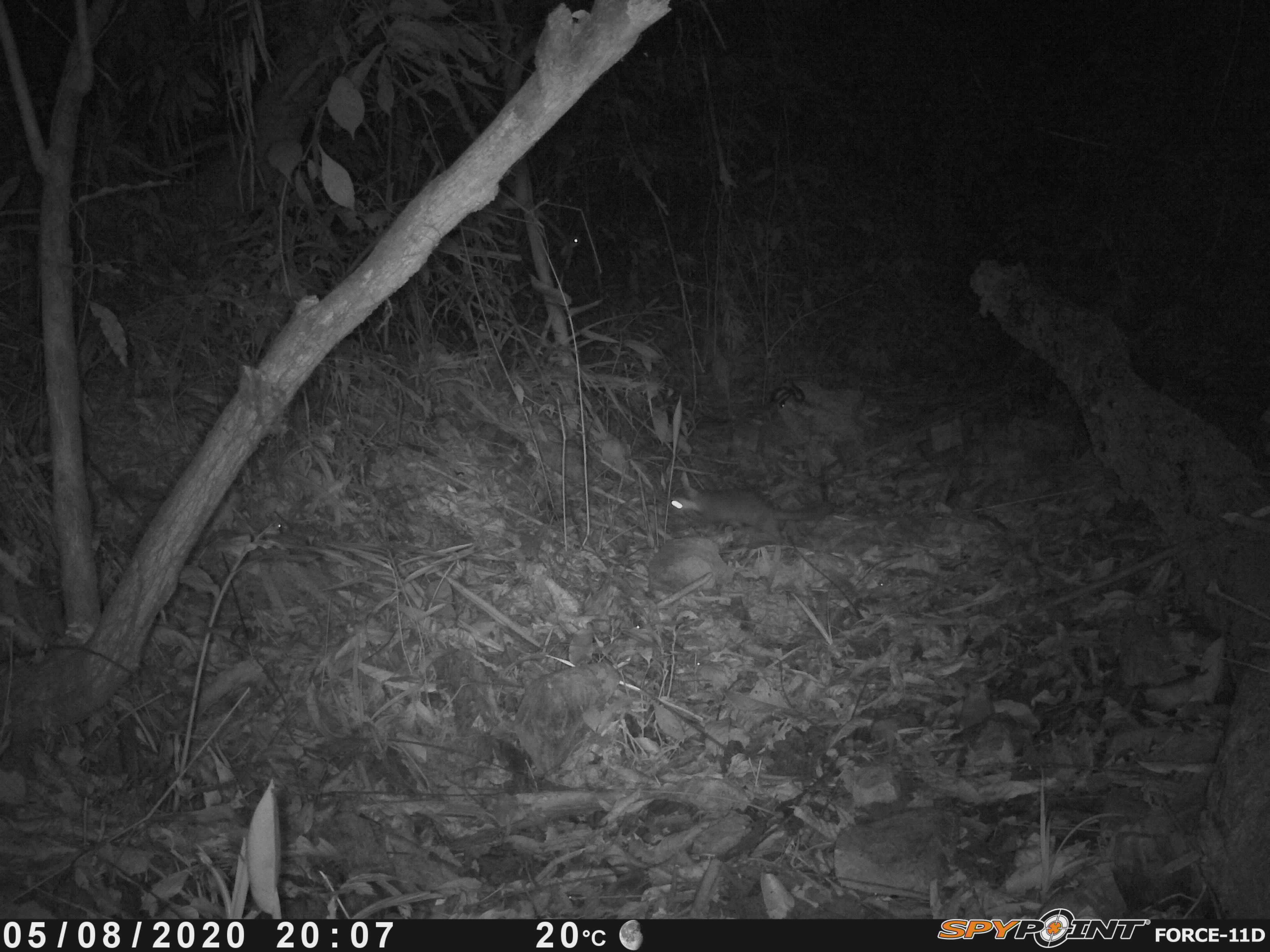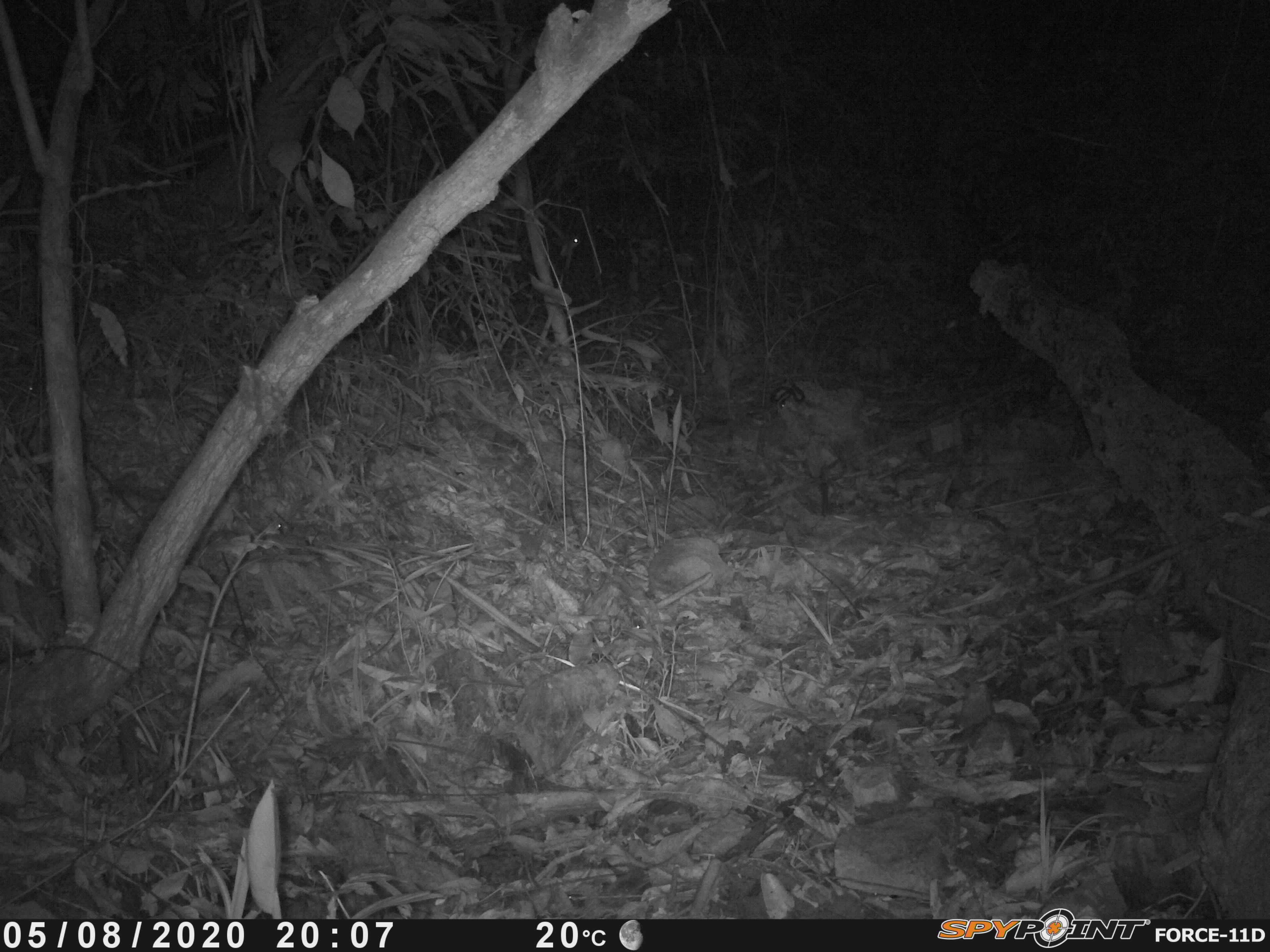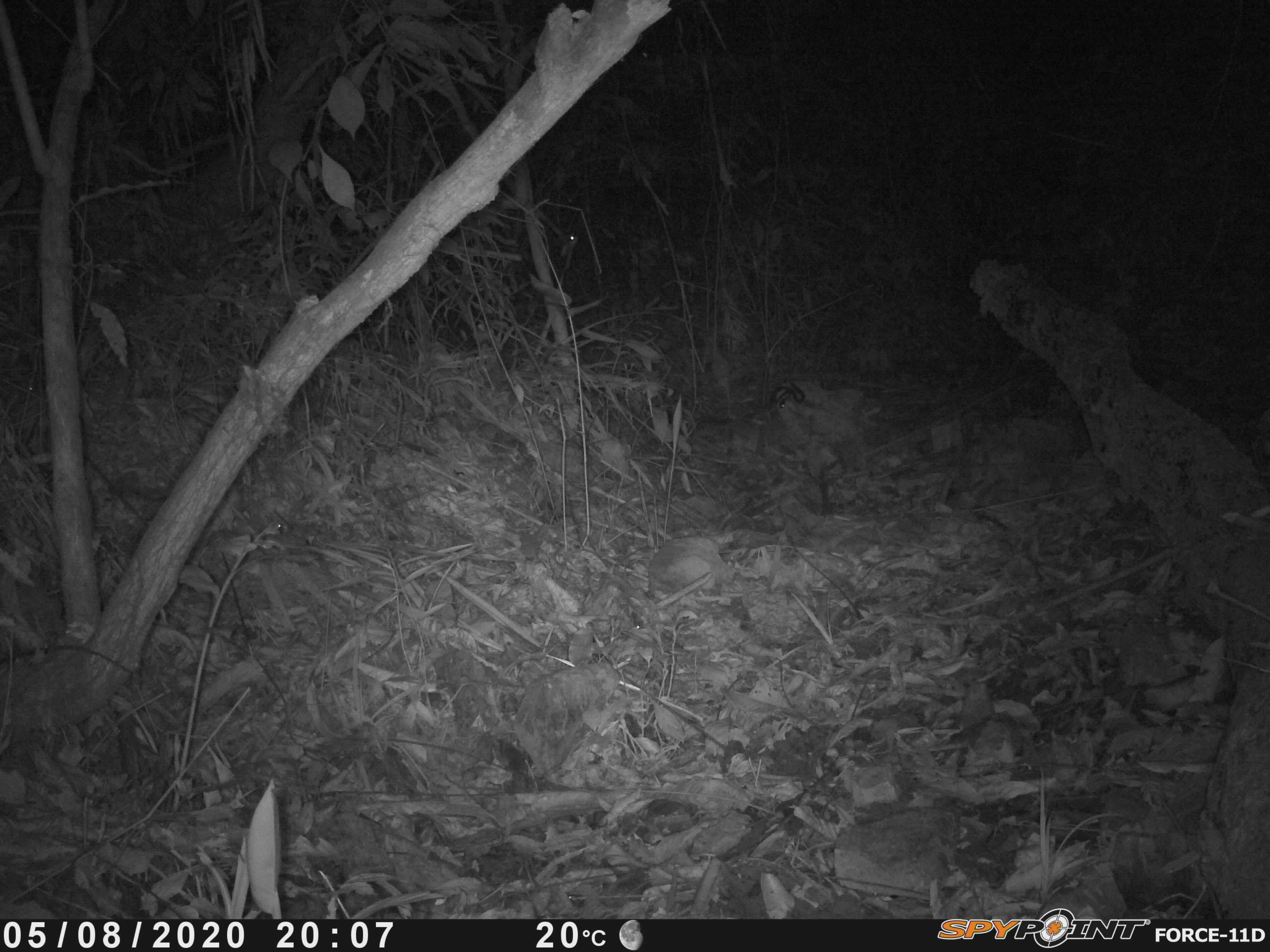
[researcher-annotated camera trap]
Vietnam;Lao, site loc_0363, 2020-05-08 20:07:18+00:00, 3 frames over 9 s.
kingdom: Animalia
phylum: Chordata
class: Mammalia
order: Carnivora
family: Mustelidae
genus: Melogale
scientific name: Melogale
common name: ferret badger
Ferret badger (Melogale). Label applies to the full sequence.